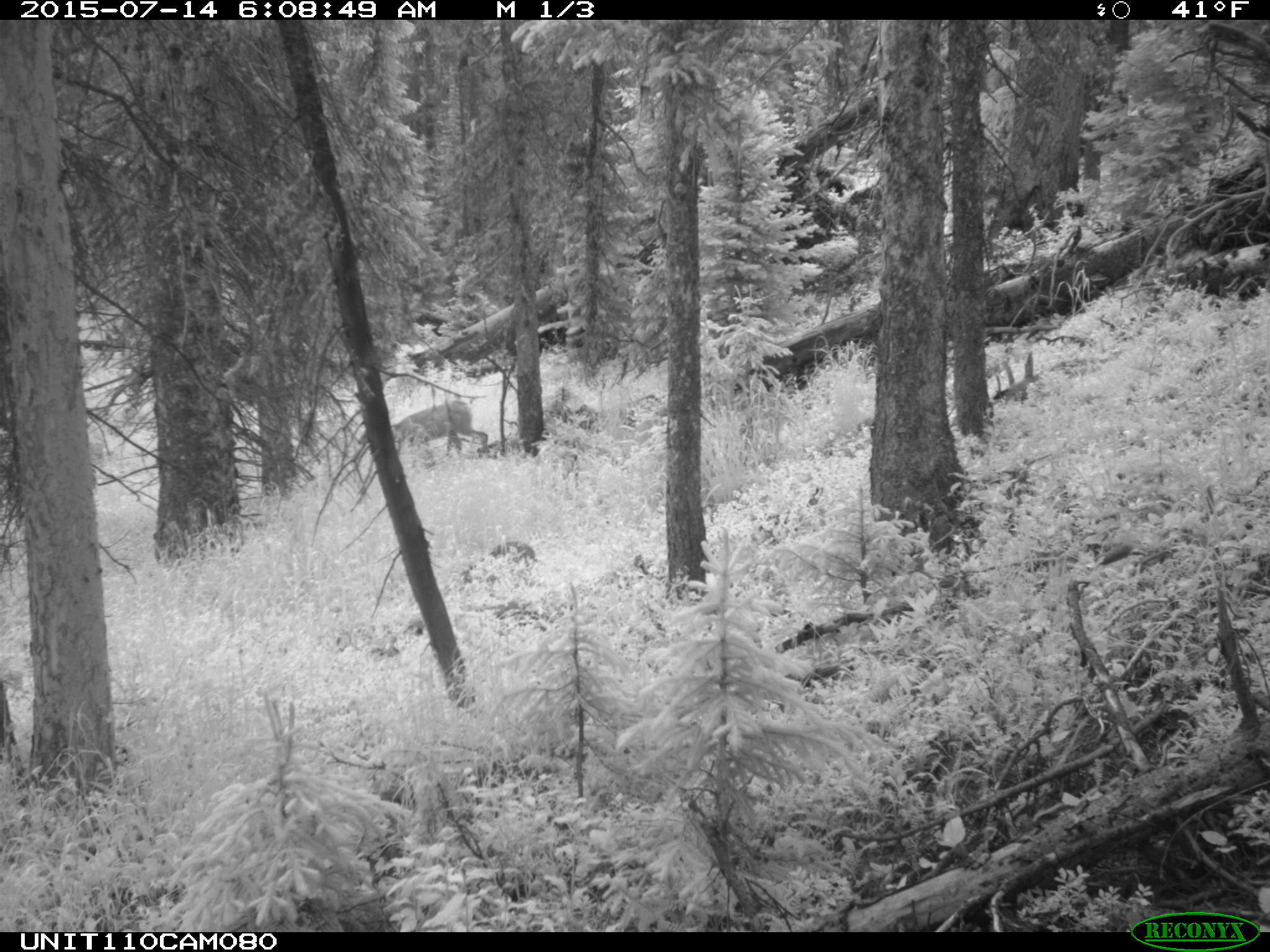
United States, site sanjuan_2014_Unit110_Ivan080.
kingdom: Animalia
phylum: Chordata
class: Mammalia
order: Artiodactyla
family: Cervidae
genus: Odocoileus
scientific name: Odocoileus hemionus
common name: mule deer